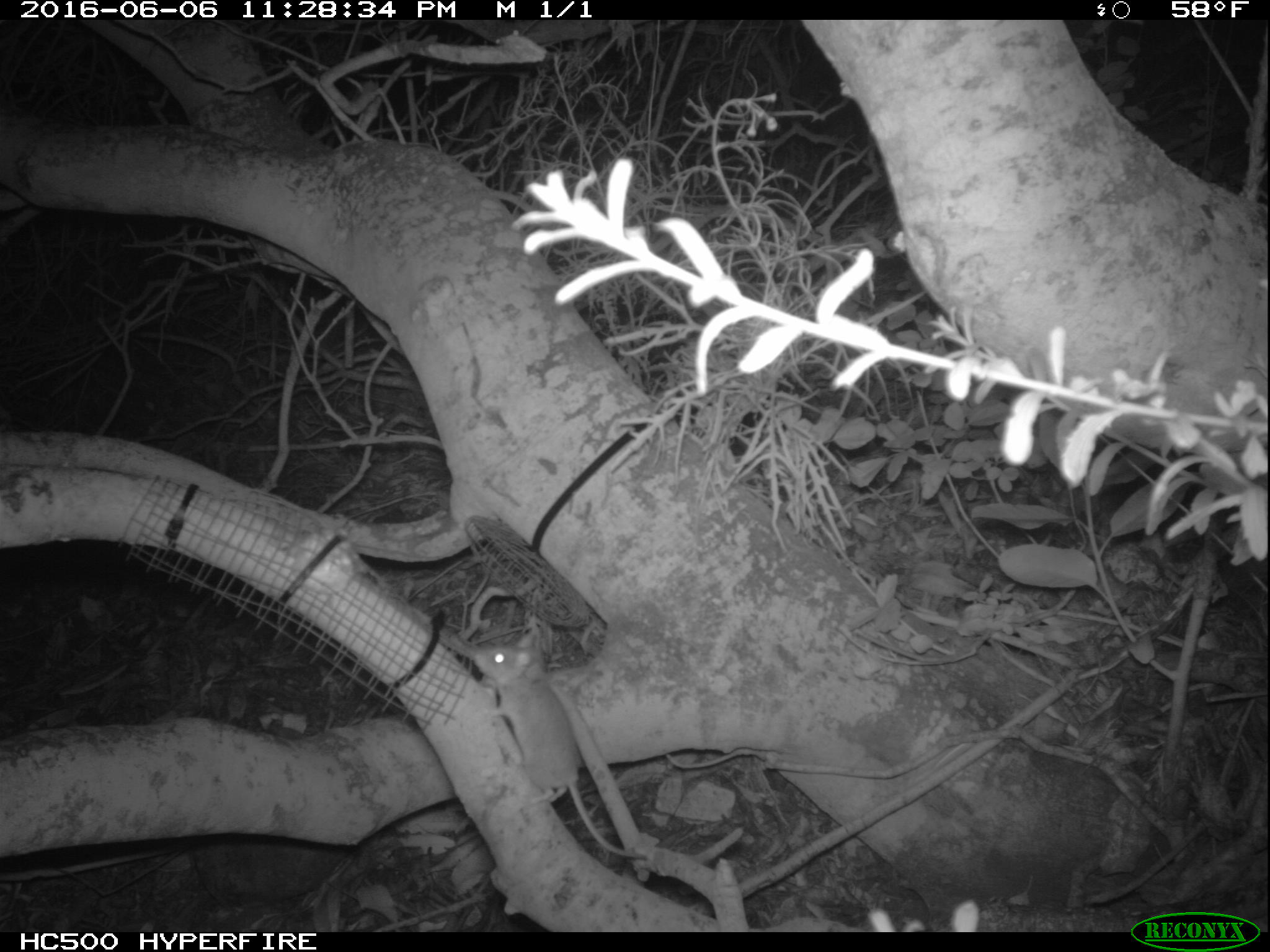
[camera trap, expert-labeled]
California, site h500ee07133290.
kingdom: Animalia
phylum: Chordata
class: Mammalia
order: Rodentia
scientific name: Rodentia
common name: rodent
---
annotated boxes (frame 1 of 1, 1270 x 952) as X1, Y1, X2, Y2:
rodent: 471, 630, 647, 860